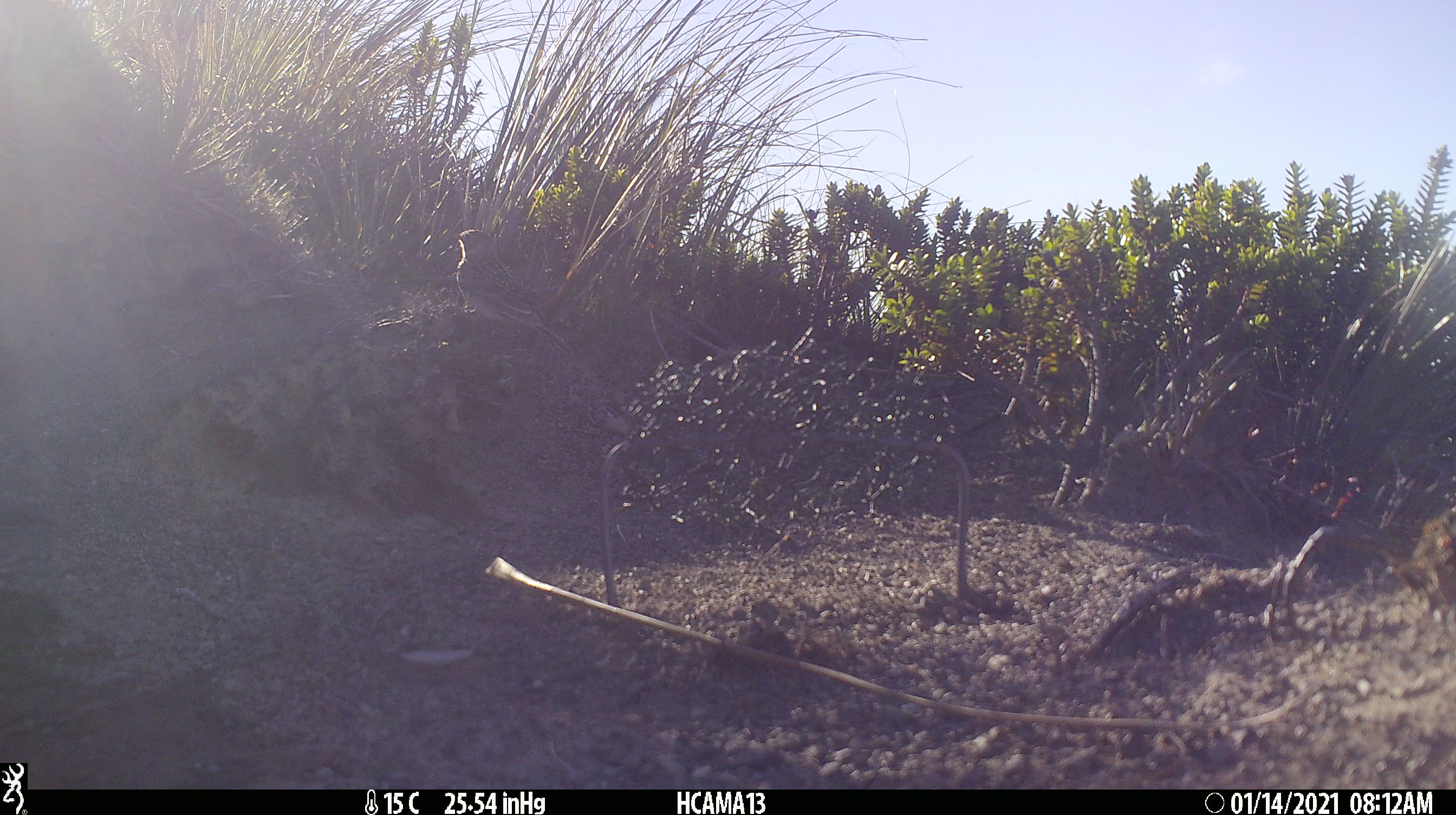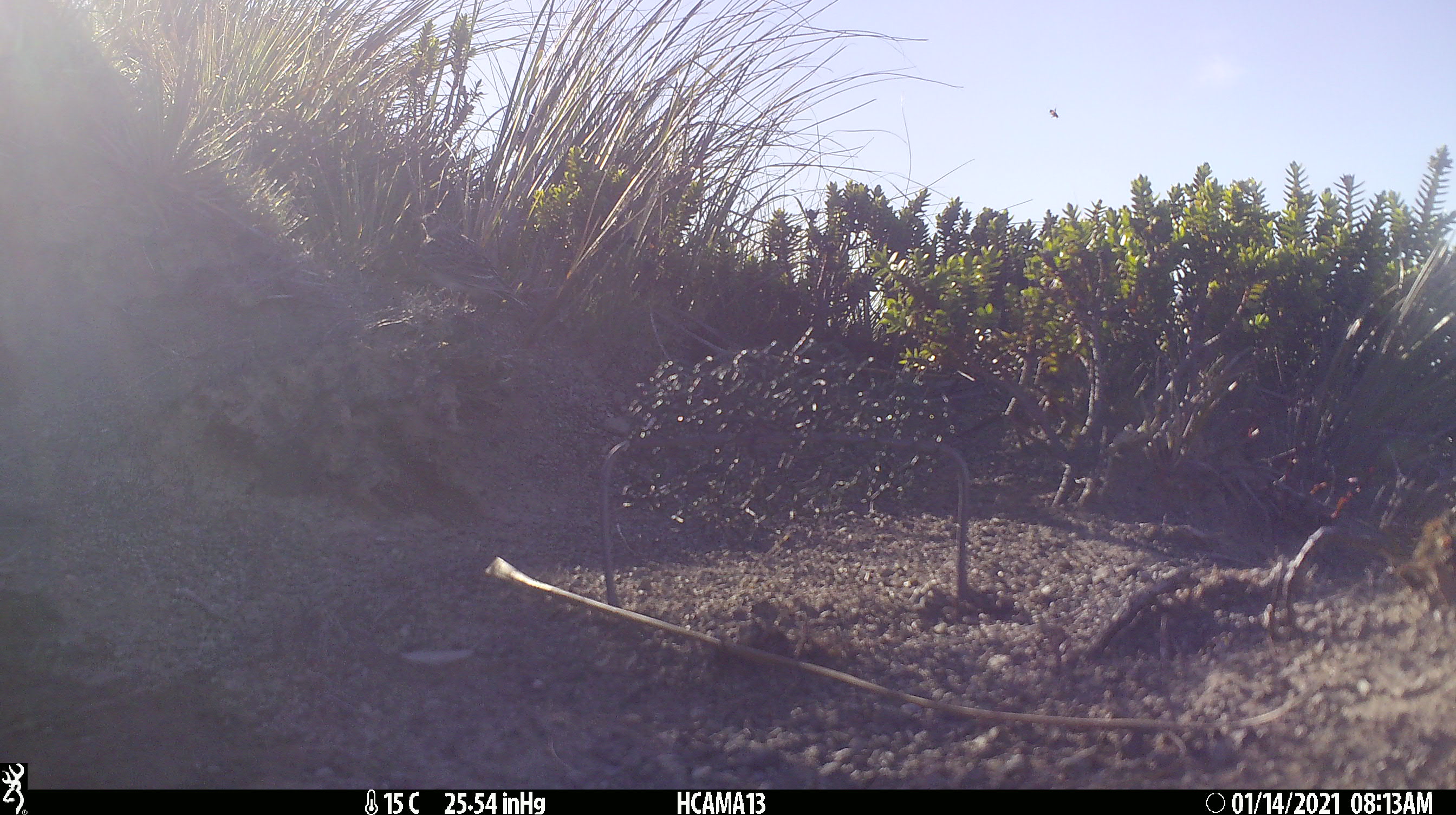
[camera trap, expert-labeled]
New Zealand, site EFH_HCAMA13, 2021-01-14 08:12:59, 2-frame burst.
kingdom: Animalia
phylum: Chordata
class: Aves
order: Passeriformes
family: Motacillidae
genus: Anthus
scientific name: Anthus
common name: pipit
Pipit (Anthus).